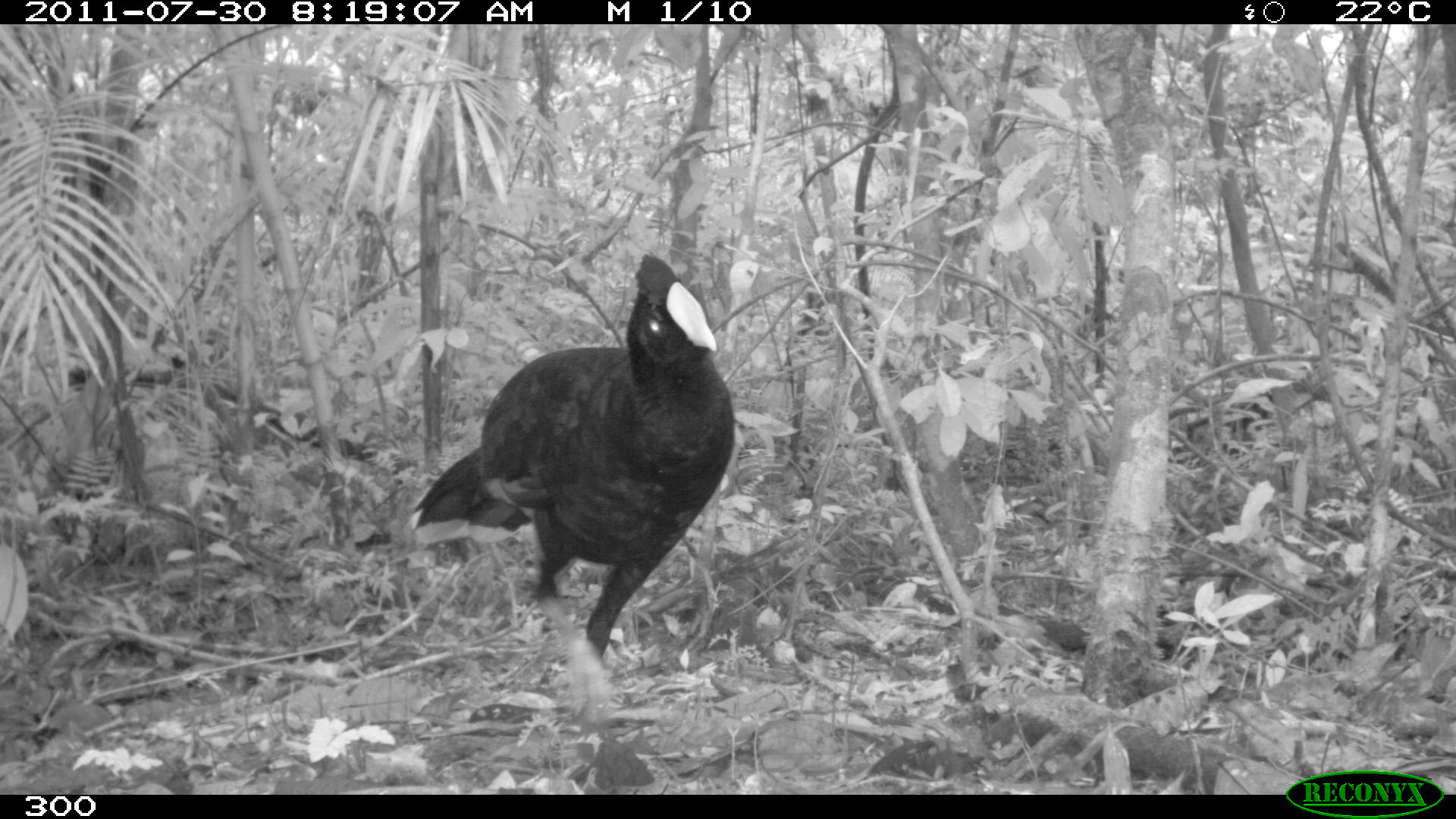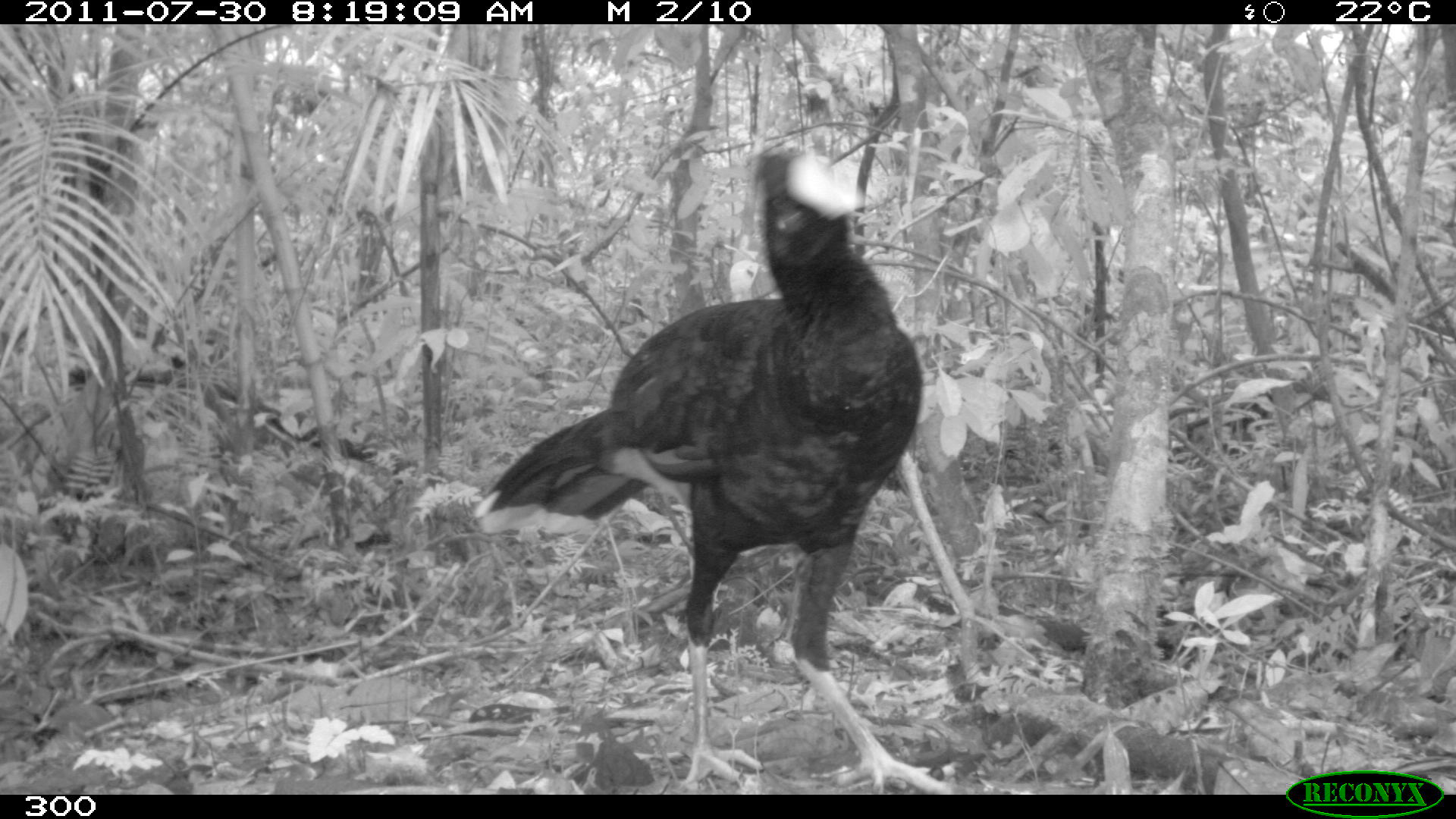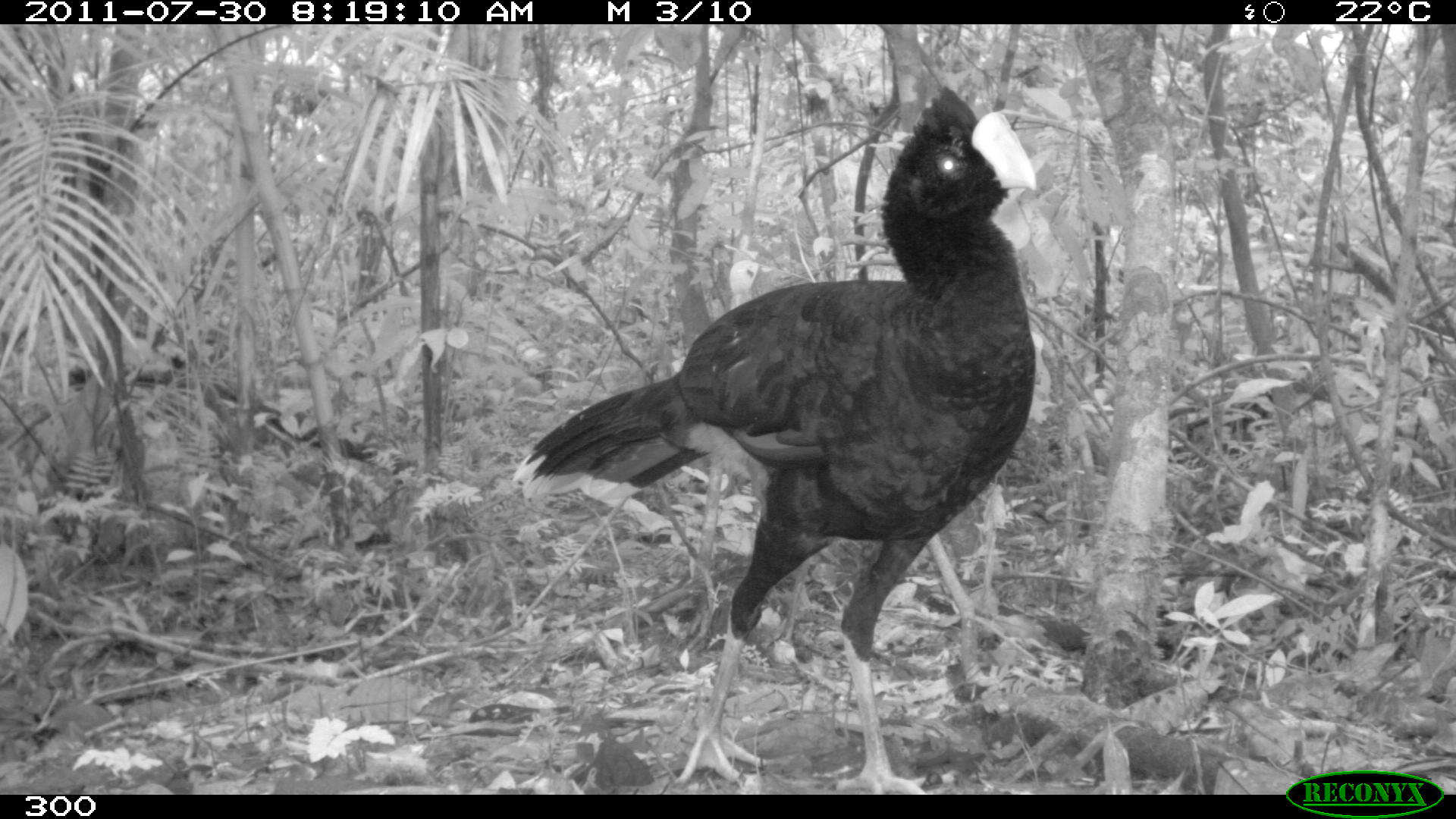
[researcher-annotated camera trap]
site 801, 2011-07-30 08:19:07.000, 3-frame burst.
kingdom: Animalia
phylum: Chordata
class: Aves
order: Galliformes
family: Cracidae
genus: Mitu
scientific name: Mitu tuberosum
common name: razor-billed curassow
Mitu tuberosum (razor-billed curassow).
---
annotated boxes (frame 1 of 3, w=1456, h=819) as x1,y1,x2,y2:
mitu tuberosum: 400,252,735,718